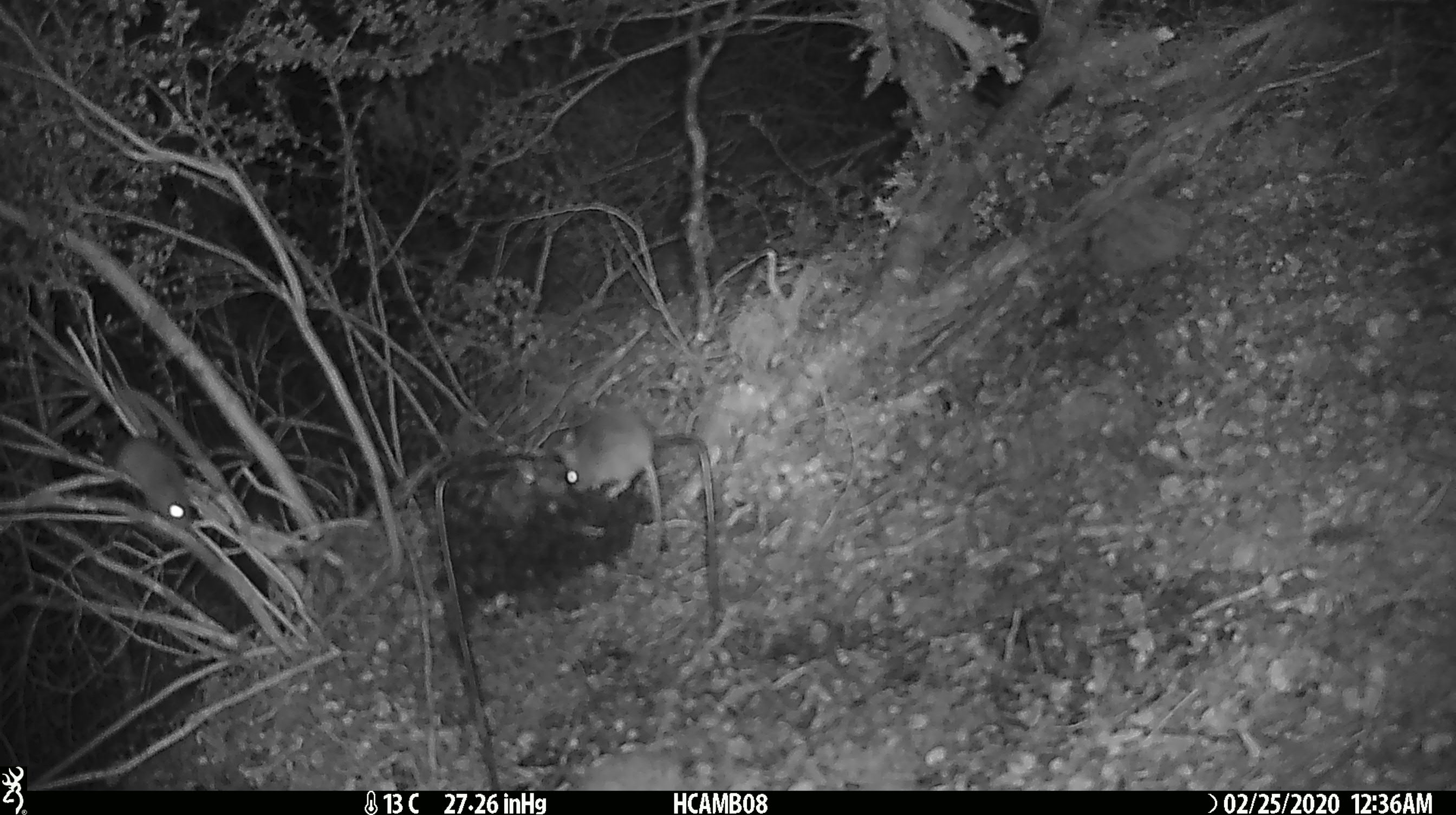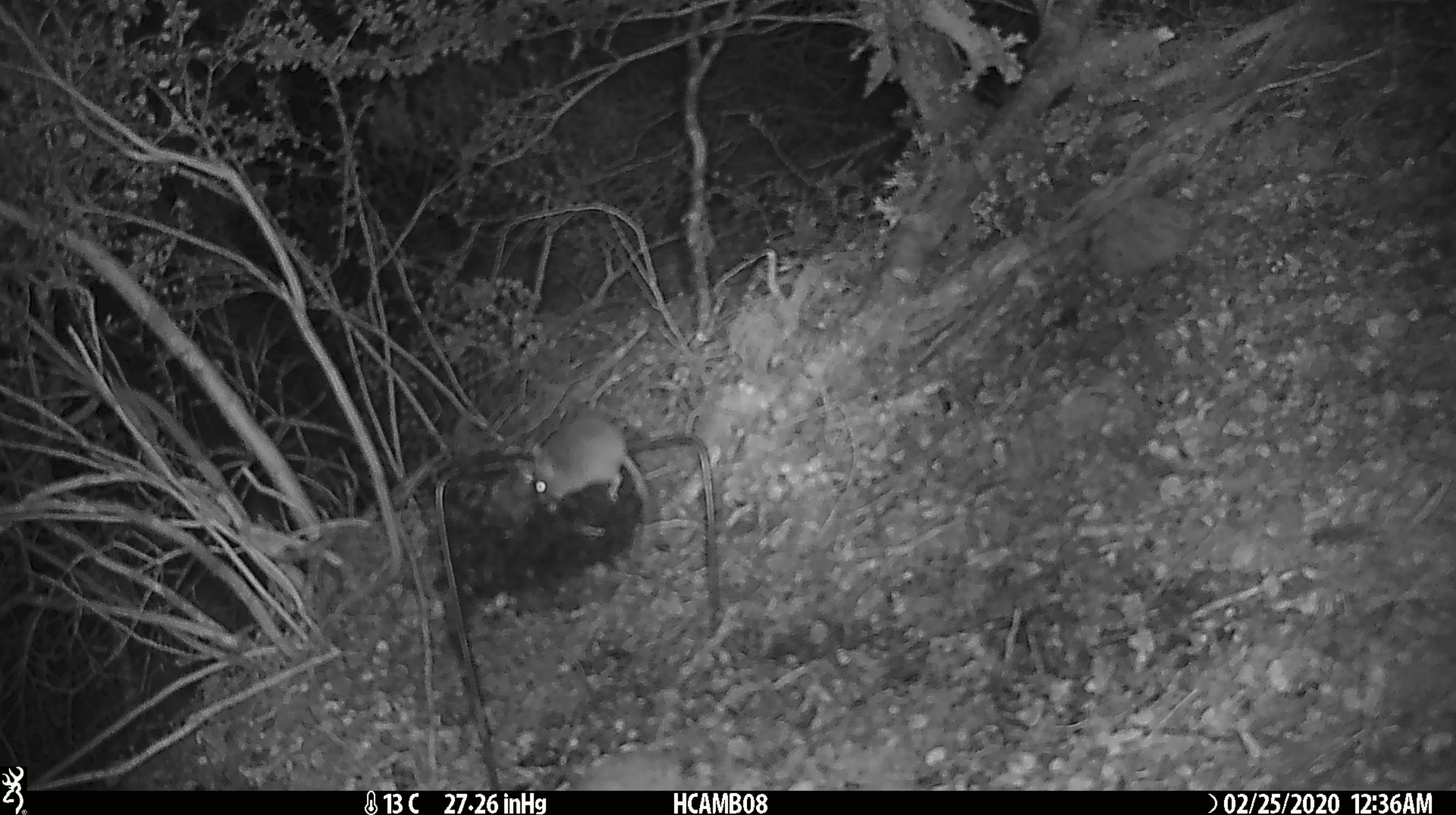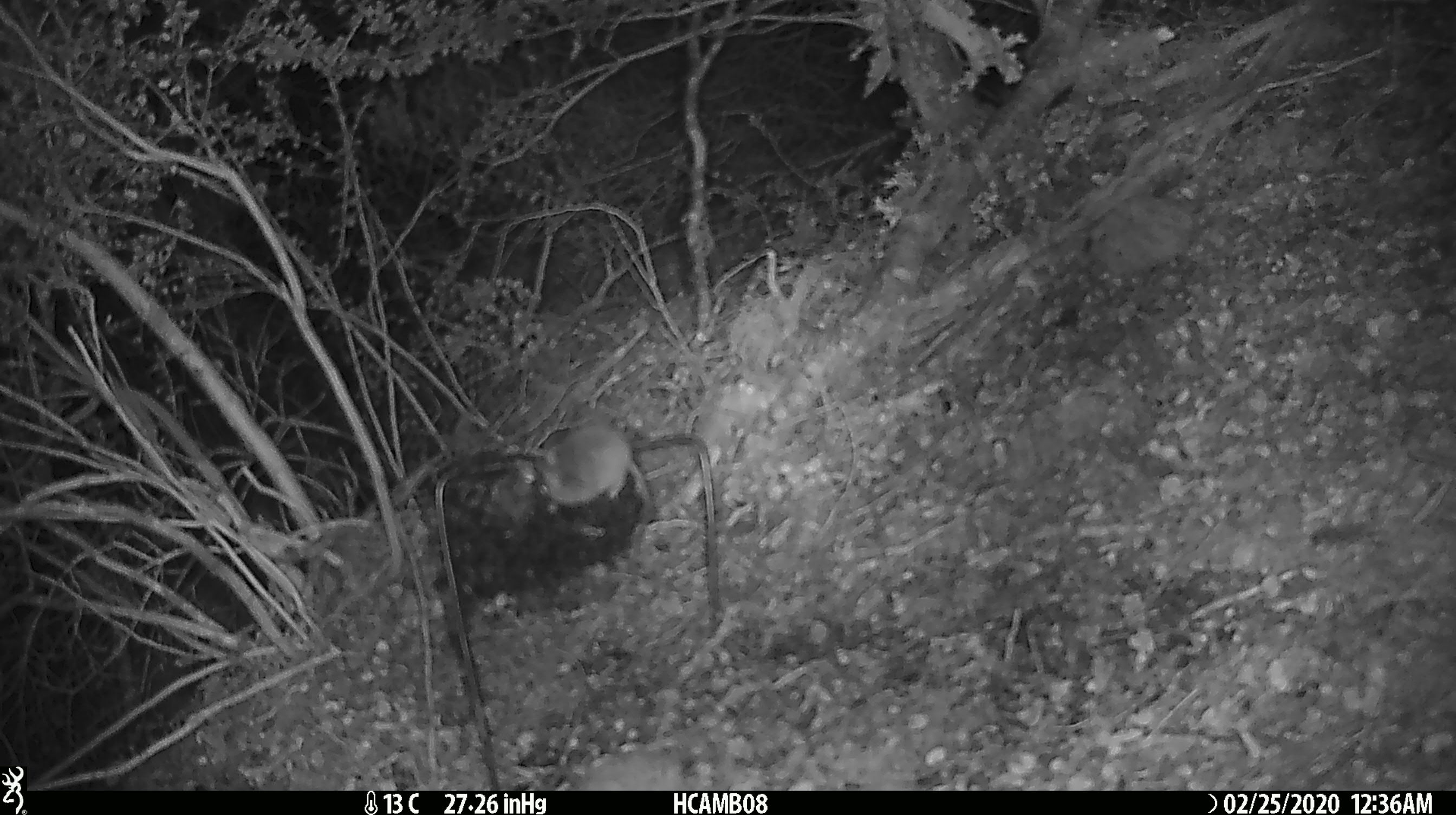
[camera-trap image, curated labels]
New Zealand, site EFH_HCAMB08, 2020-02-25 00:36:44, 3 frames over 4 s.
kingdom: Animalia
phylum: Chordata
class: Mammalia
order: Rodentia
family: Muridae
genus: Mus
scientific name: Mus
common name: mouse